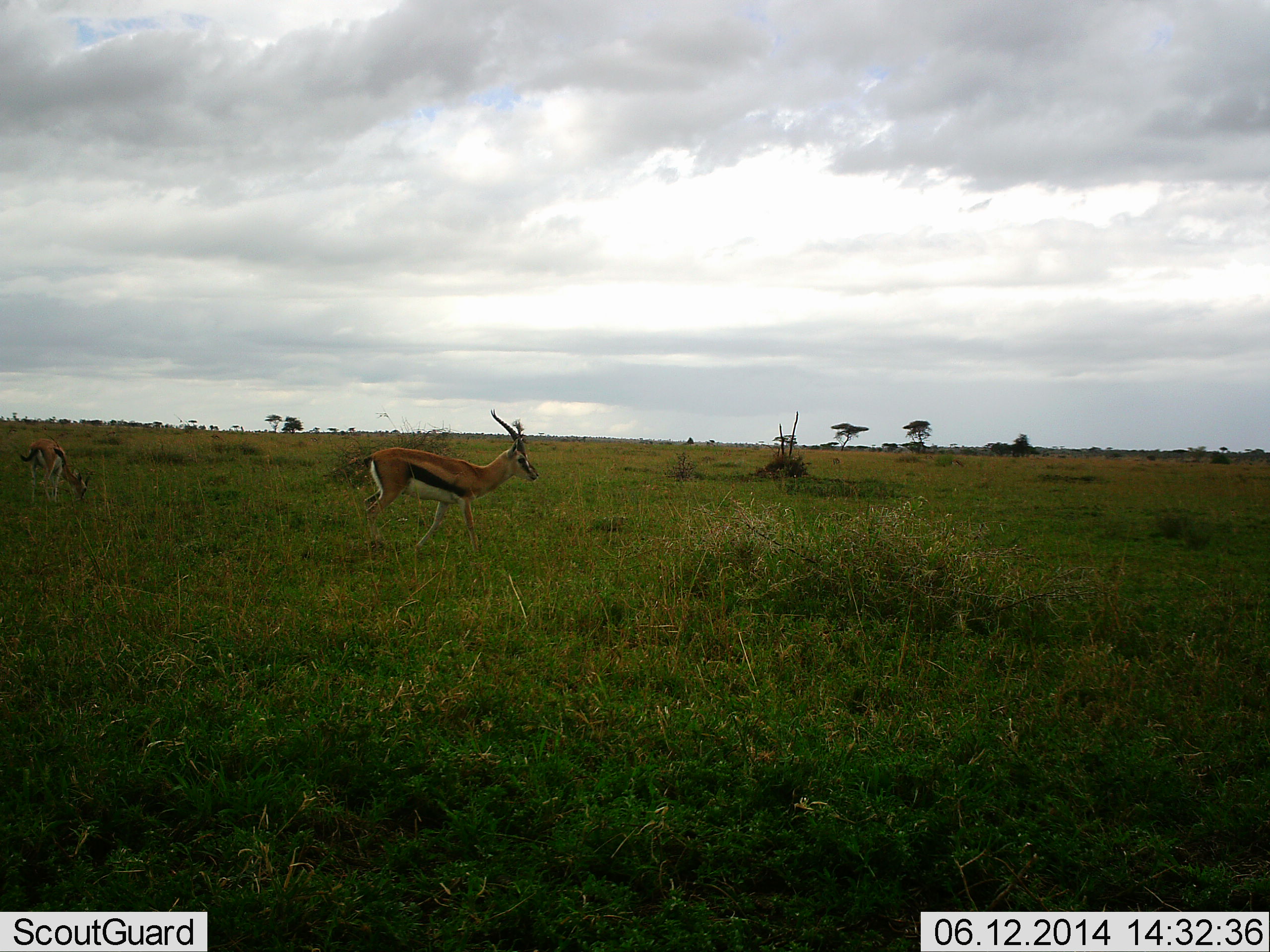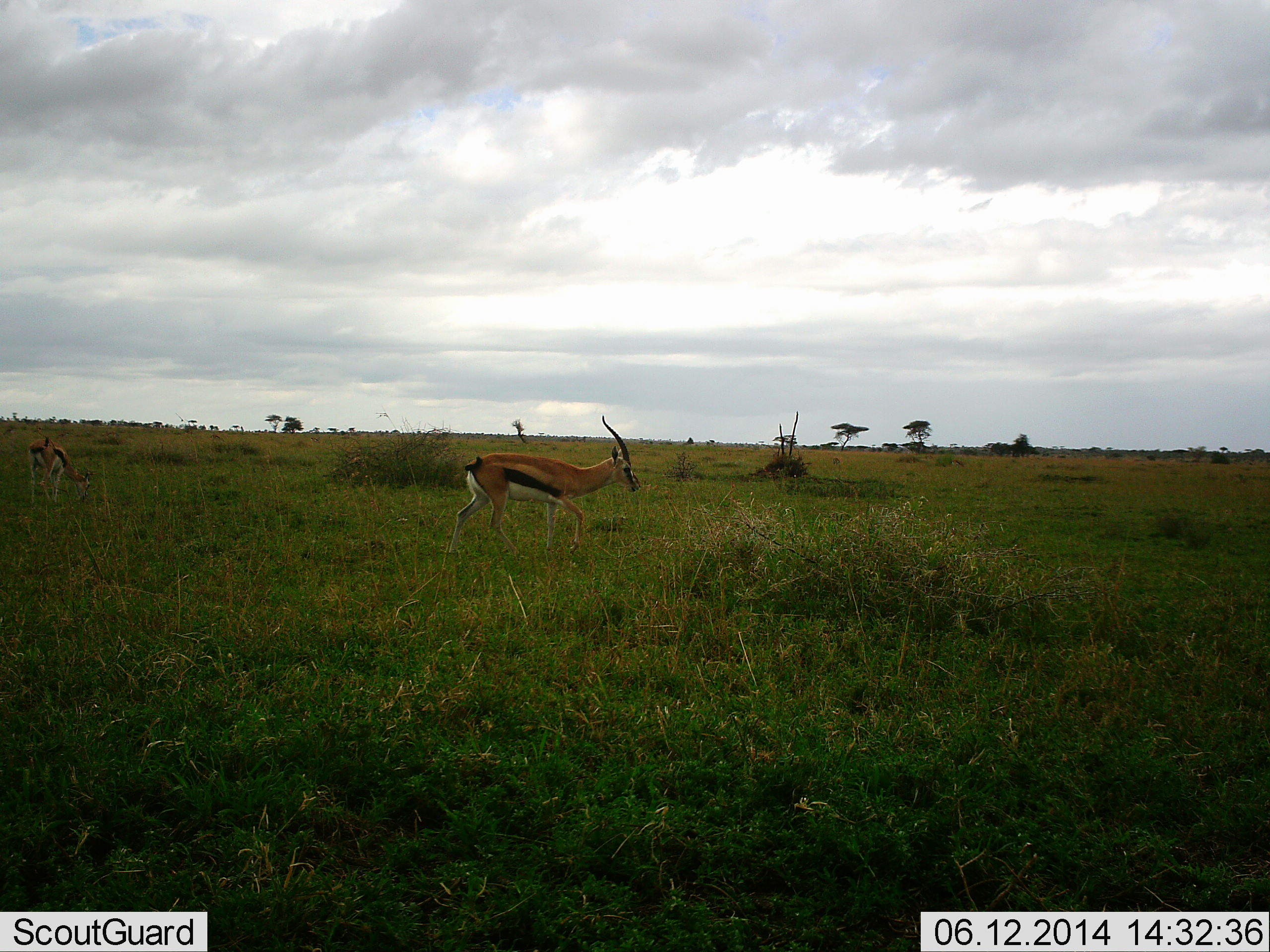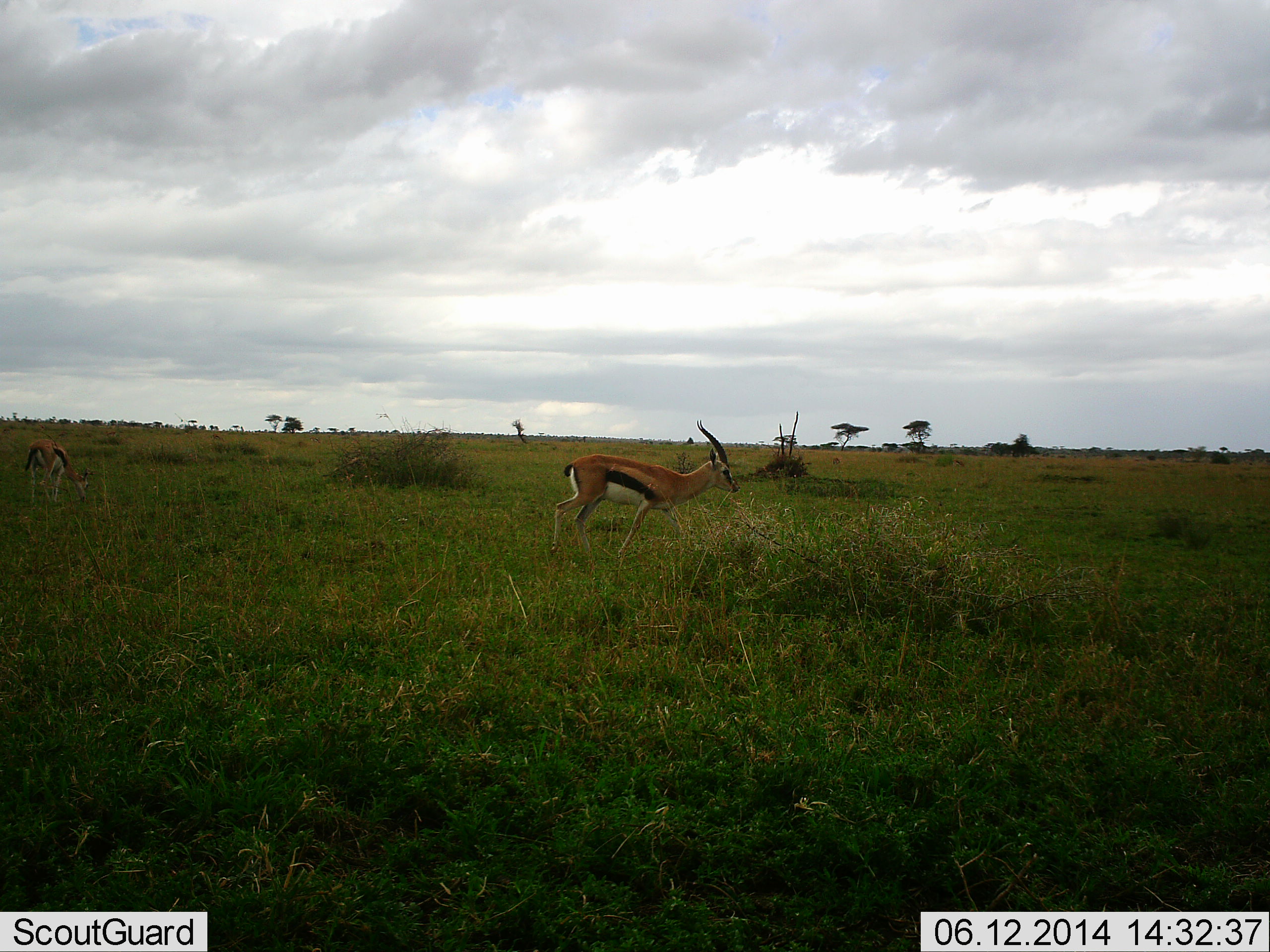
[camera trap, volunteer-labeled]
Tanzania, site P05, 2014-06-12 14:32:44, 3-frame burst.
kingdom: Animalia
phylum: Chordata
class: Mammalia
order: Artiodactyla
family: Bovidae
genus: Eudorcas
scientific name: Eudorcas thomsonii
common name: thomson's gazelle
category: gazellethomsons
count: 2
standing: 20%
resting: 0%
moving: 100%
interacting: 0%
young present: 0%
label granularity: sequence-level